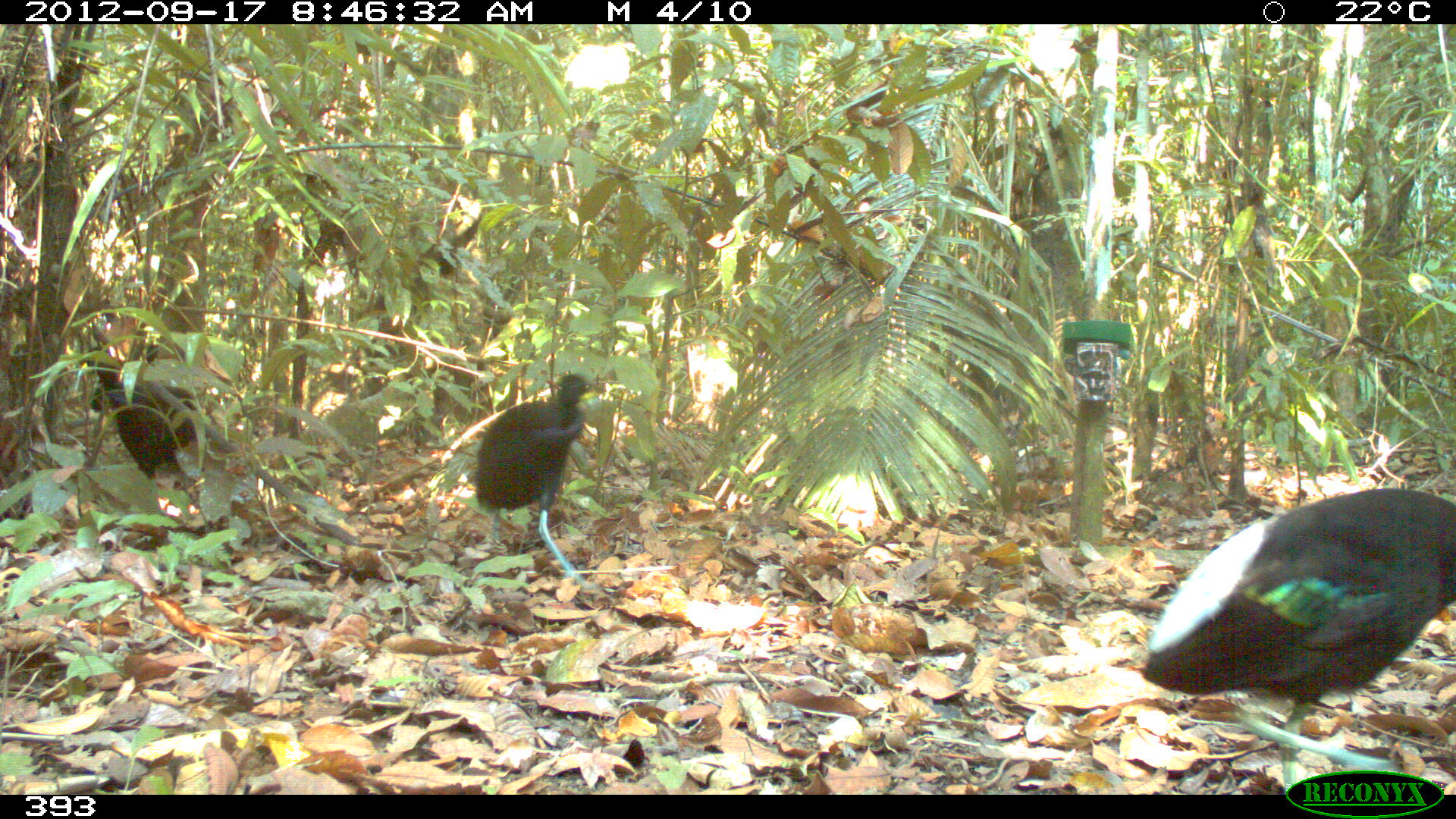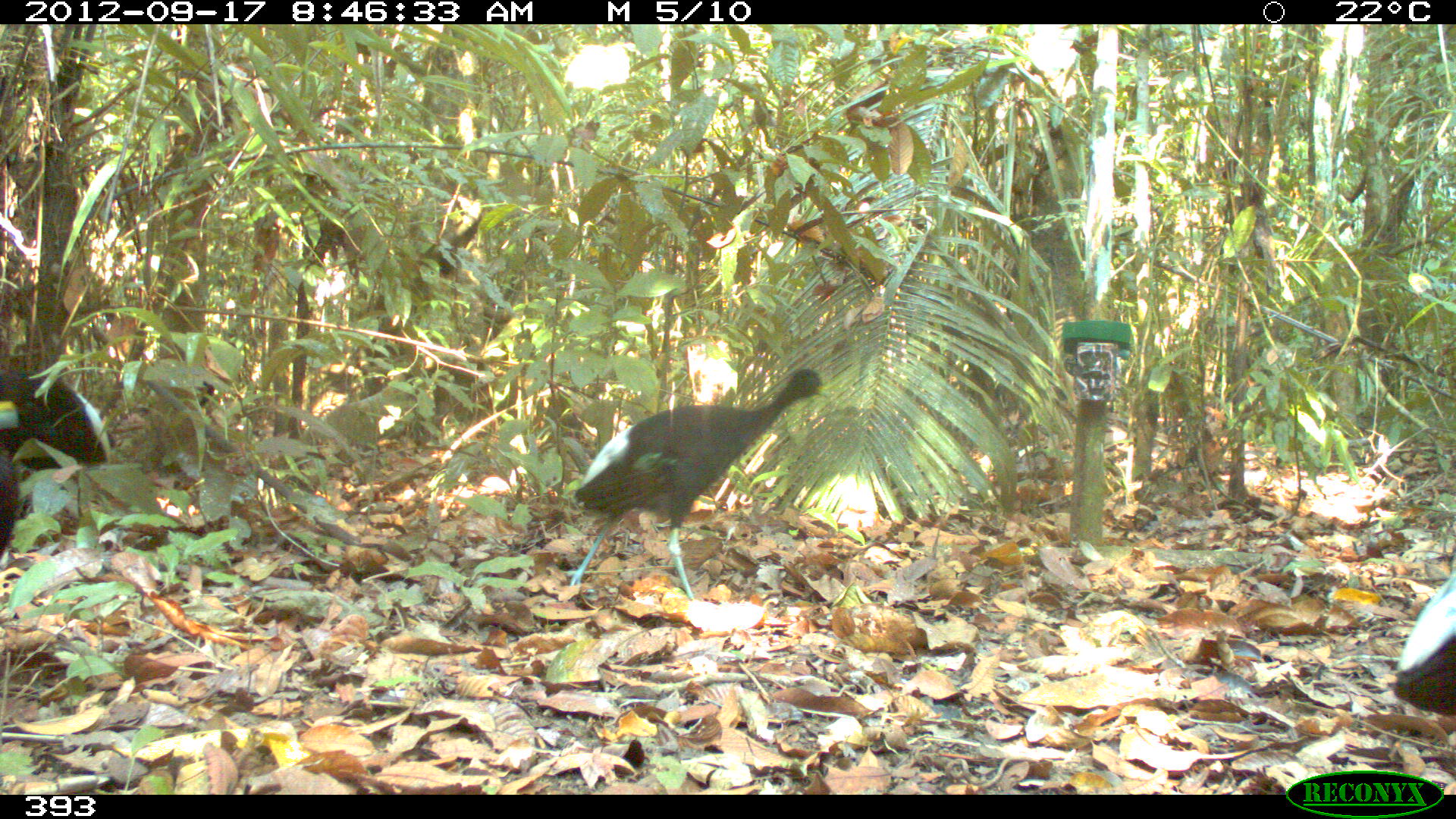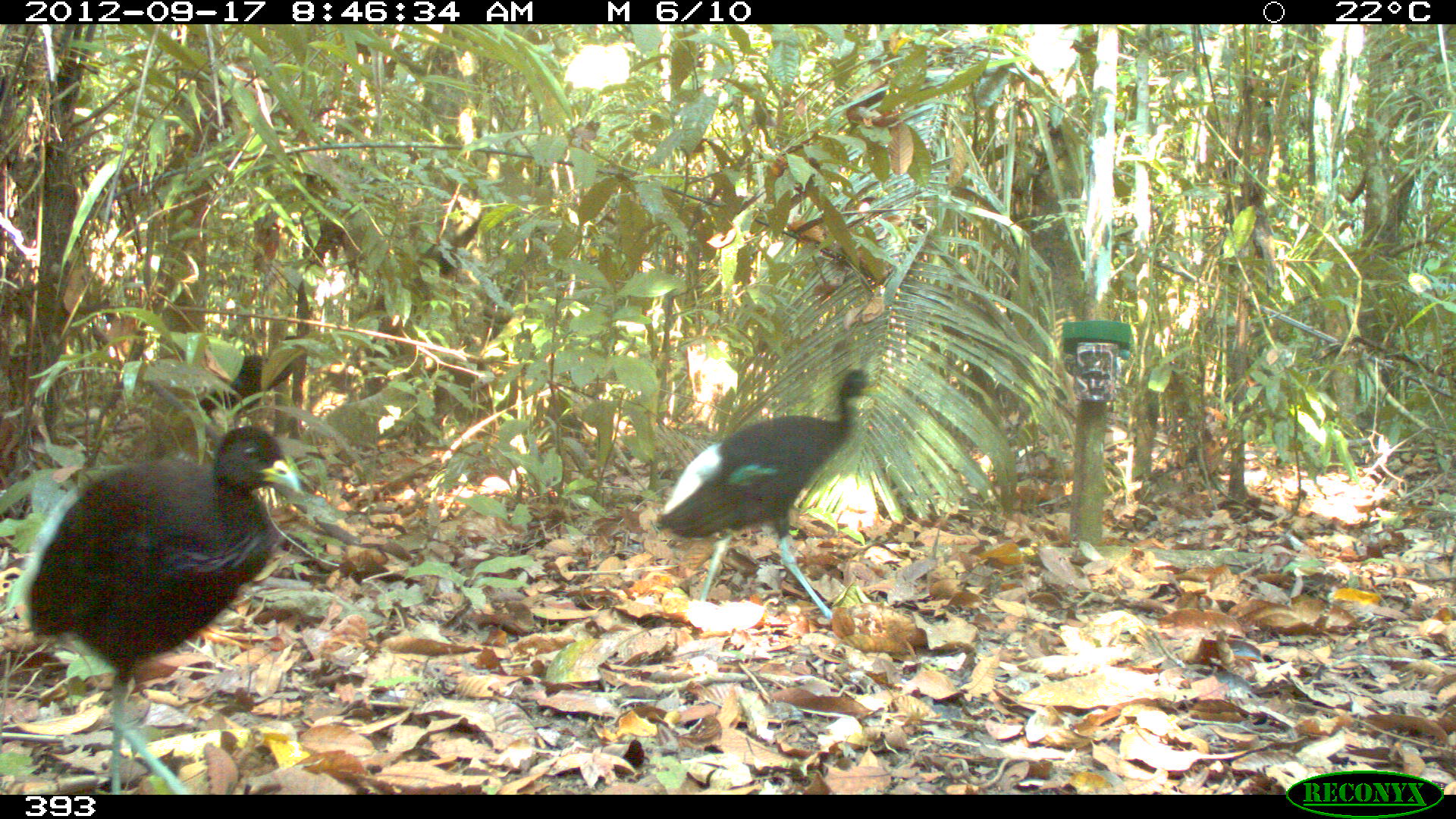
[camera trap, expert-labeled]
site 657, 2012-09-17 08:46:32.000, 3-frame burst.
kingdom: Animalia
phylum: Chordata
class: Aves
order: Gruiformes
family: Psophiidae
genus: Psophia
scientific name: Psophia leucoptera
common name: pale-winged trumpeter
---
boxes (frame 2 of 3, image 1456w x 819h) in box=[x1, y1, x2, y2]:
psophia leucoptera: box=[562, 365, 828, 599]; box=[0, 362, 111, 467]; box=[1391, 549, 1456, 717]; box=[0, 397, 20, 568]